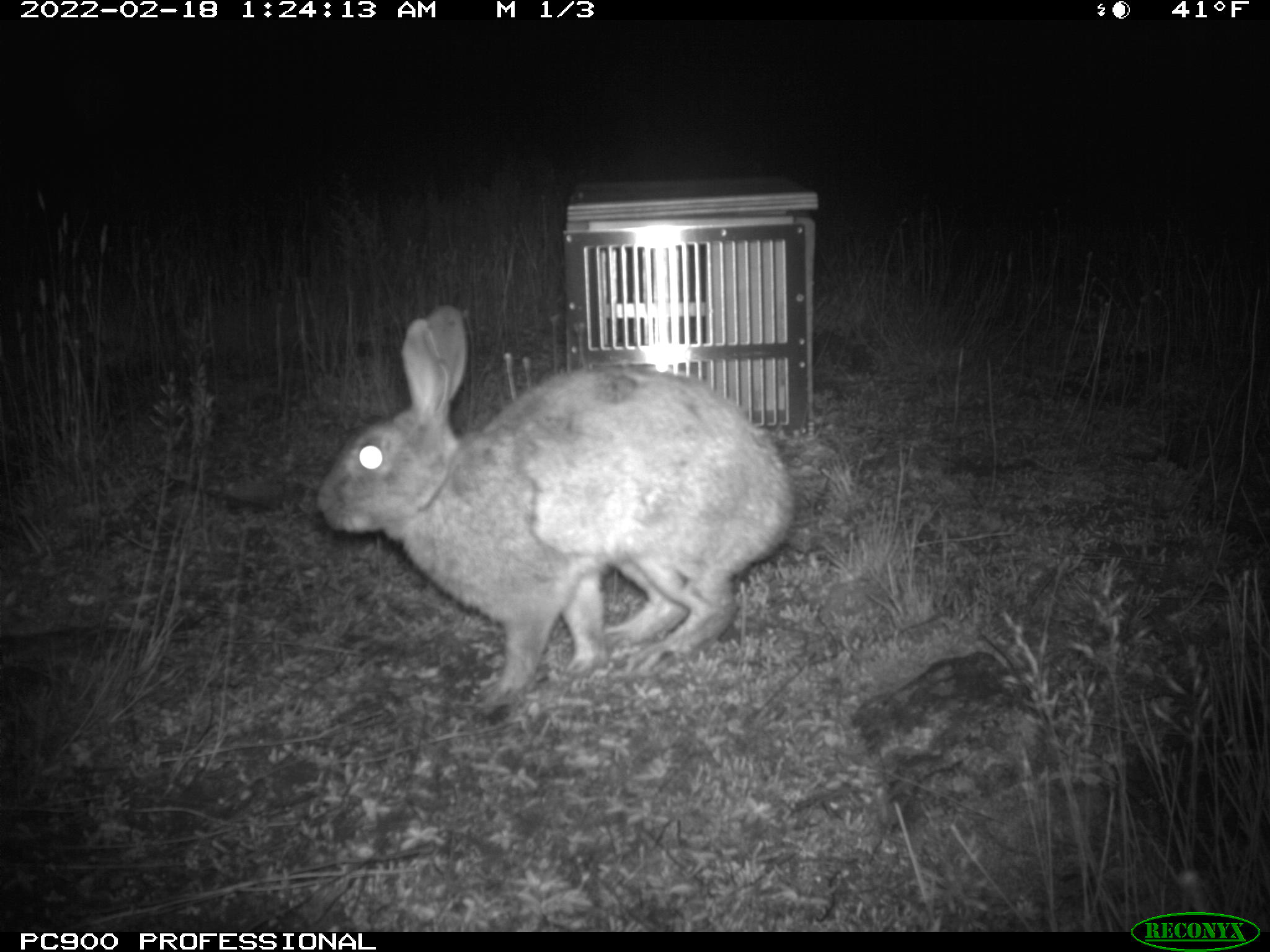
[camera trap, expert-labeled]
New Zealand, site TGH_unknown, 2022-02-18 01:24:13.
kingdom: Animalia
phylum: Chordata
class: Mammalia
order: Lagomorpha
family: Leporidae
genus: Oryctolagus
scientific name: Oryctolagus cuniculus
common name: european rabbit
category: rabbit